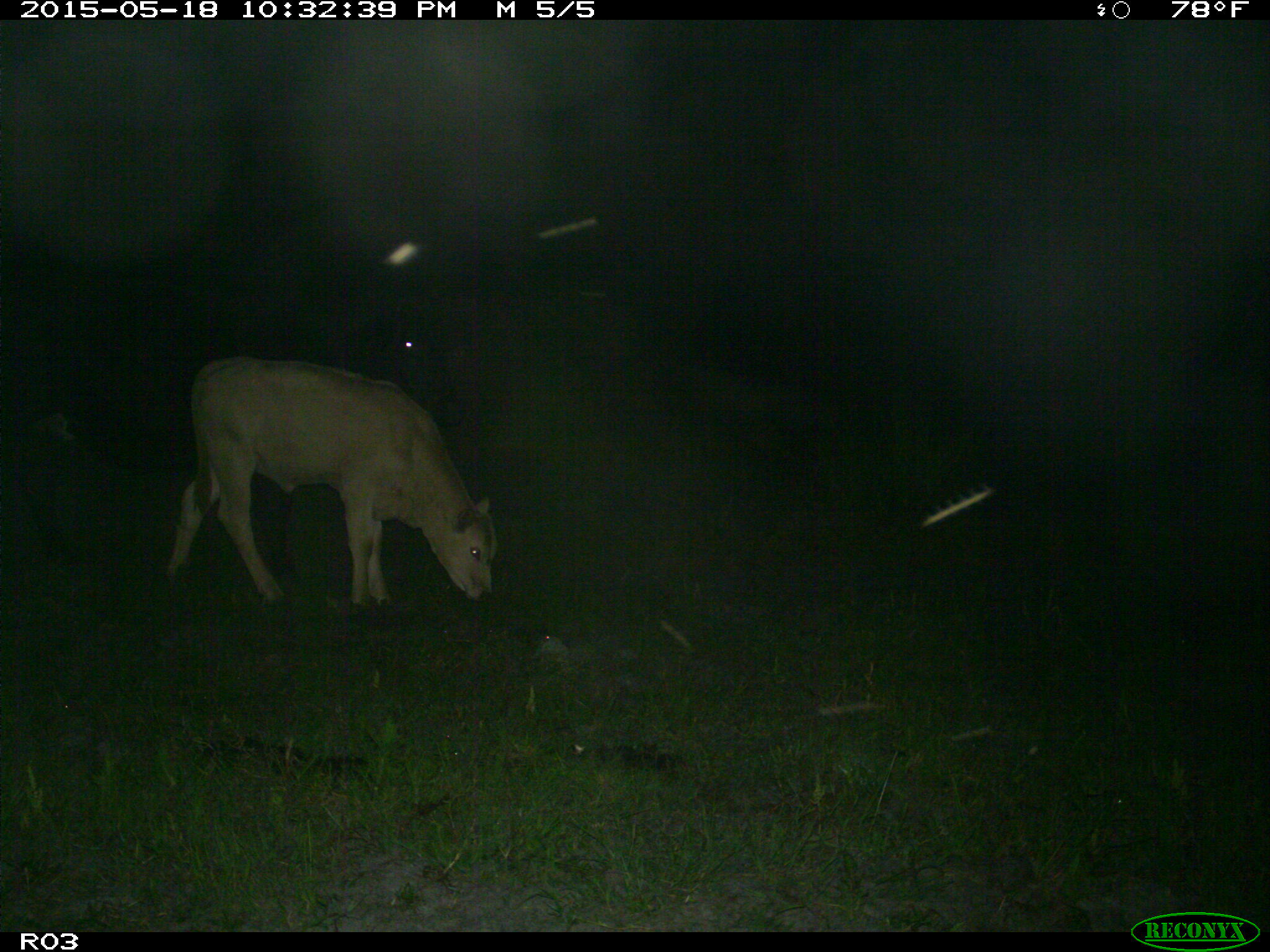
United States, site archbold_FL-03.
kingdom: Animalia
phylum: Chordata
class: Mammalia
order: Artiodactyla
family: Bovidae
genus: Bos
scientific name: Bos taurus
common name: domestic cow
Bos taurus (domestic cow).